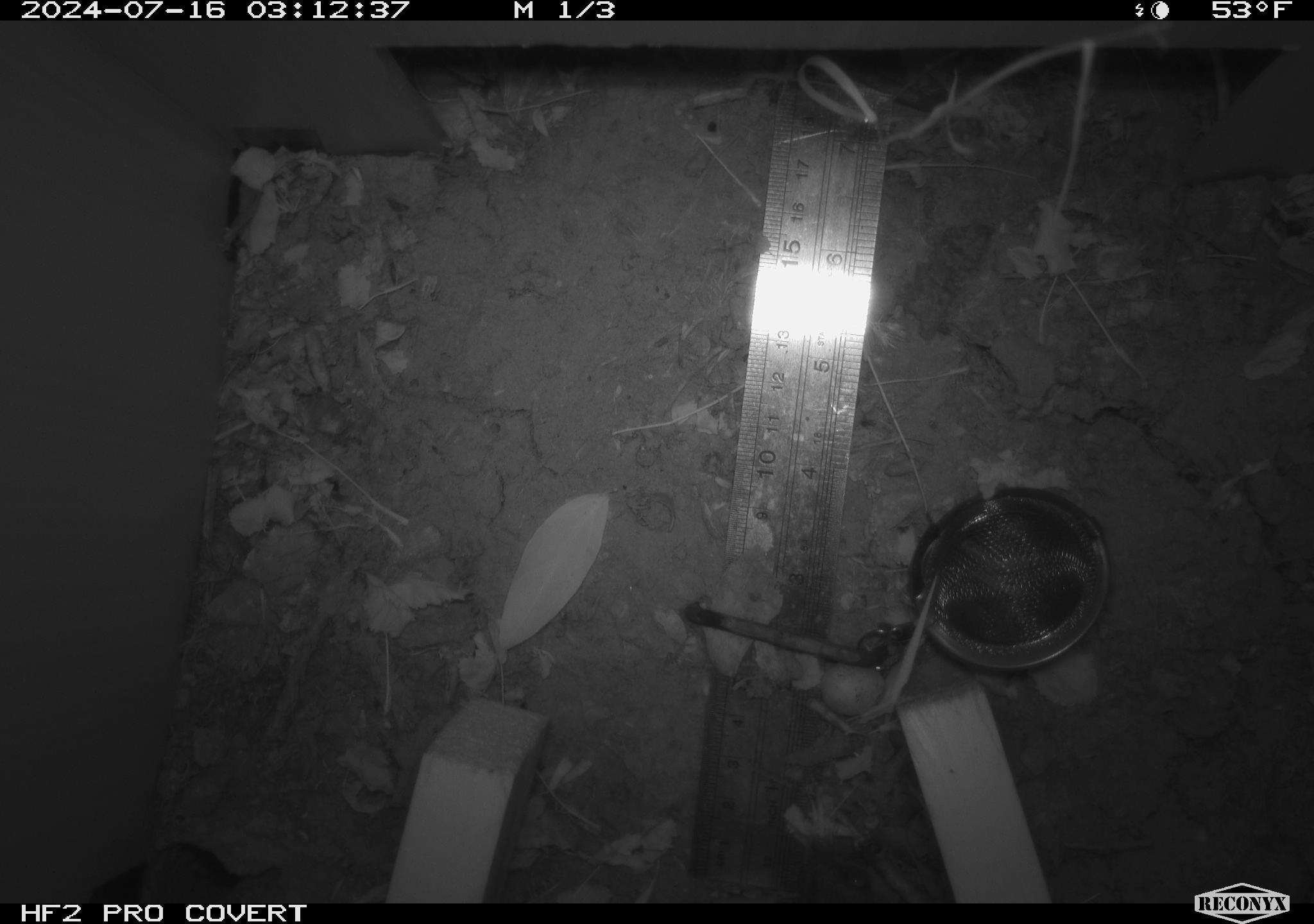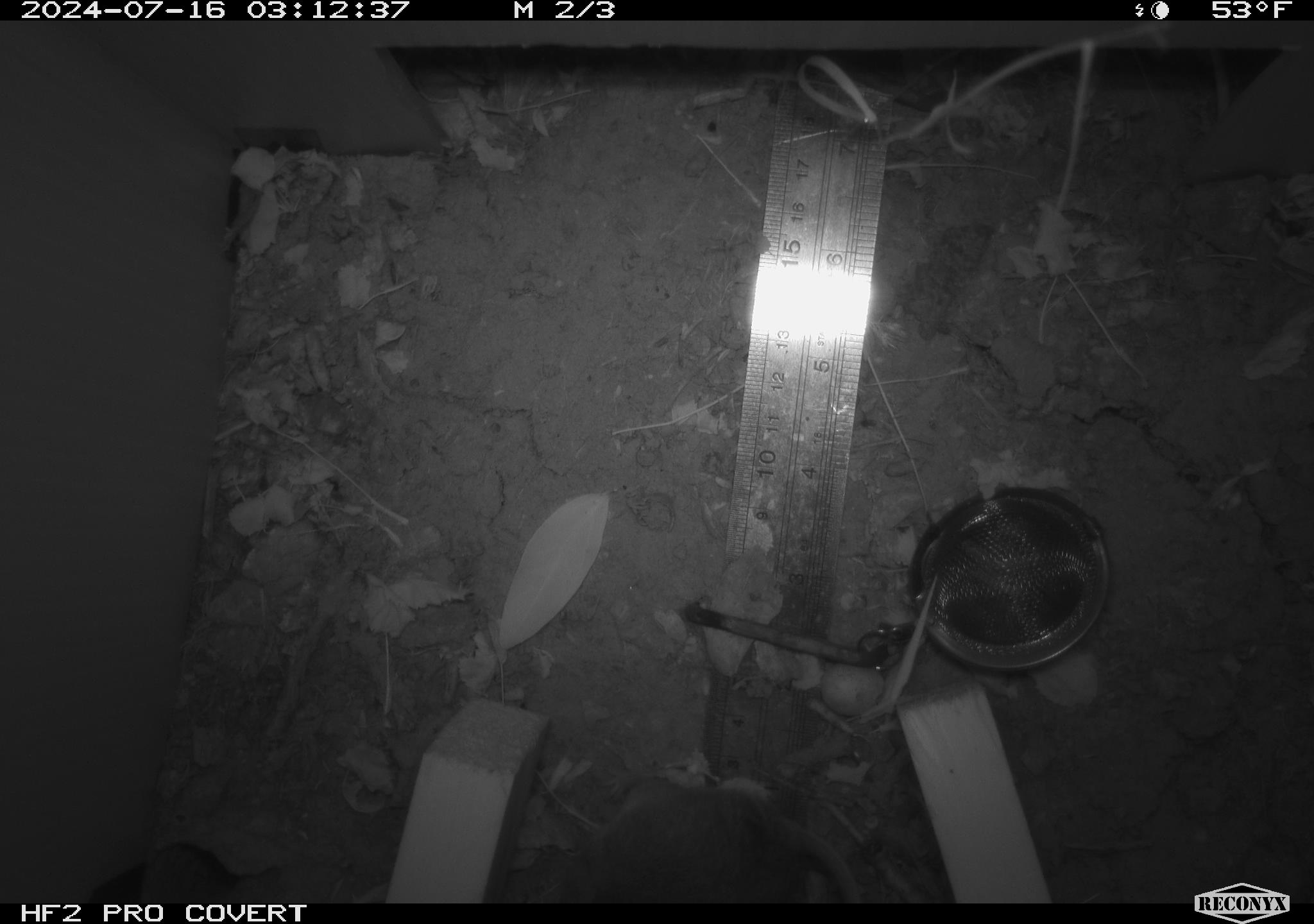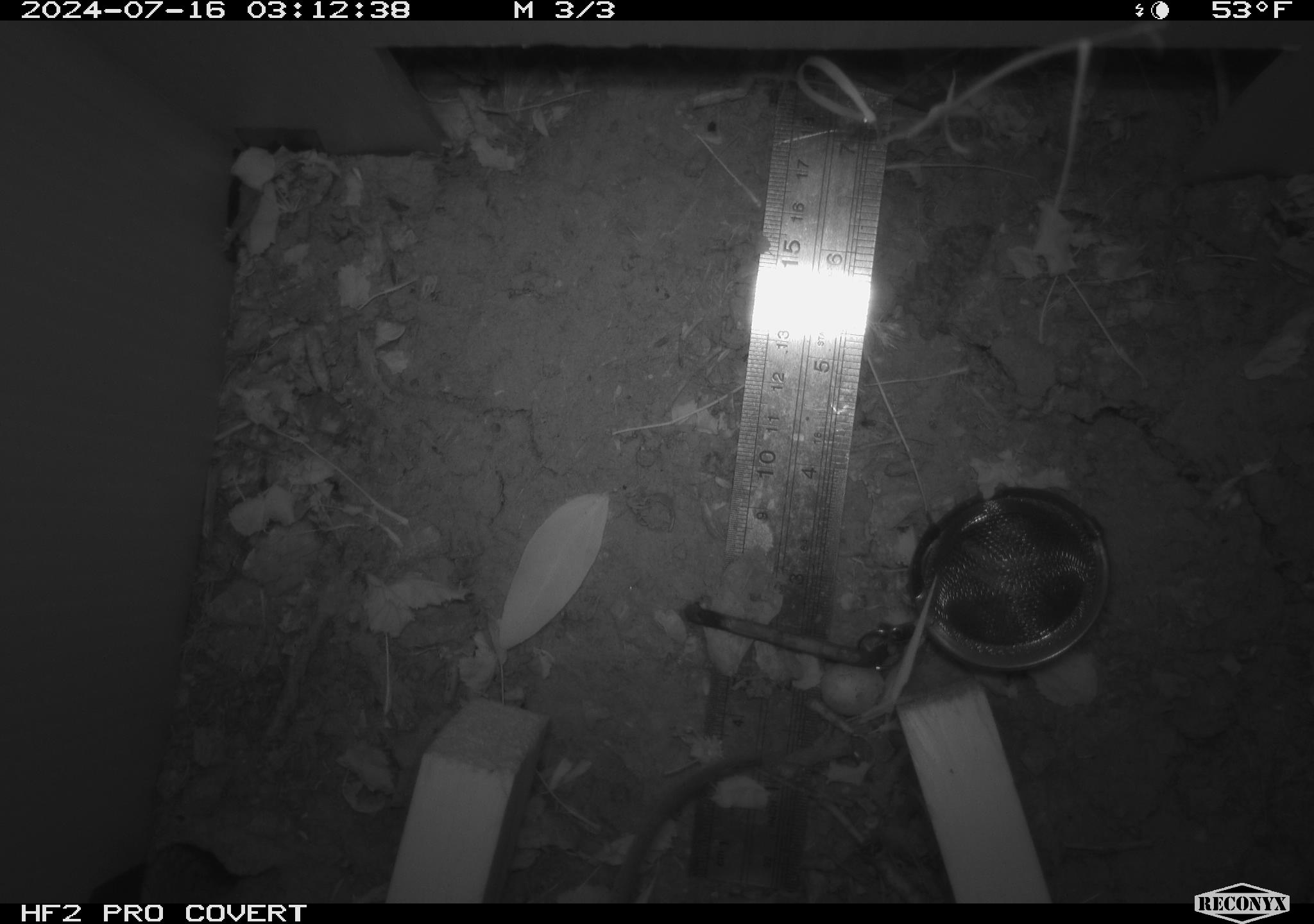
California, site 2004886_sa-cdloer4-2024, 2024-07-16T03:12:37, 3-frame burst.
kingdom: Animalia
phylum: Chordata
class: Mammalia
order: Rodentia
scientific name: Rodentia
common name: rodent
Rodent (Rodentia).